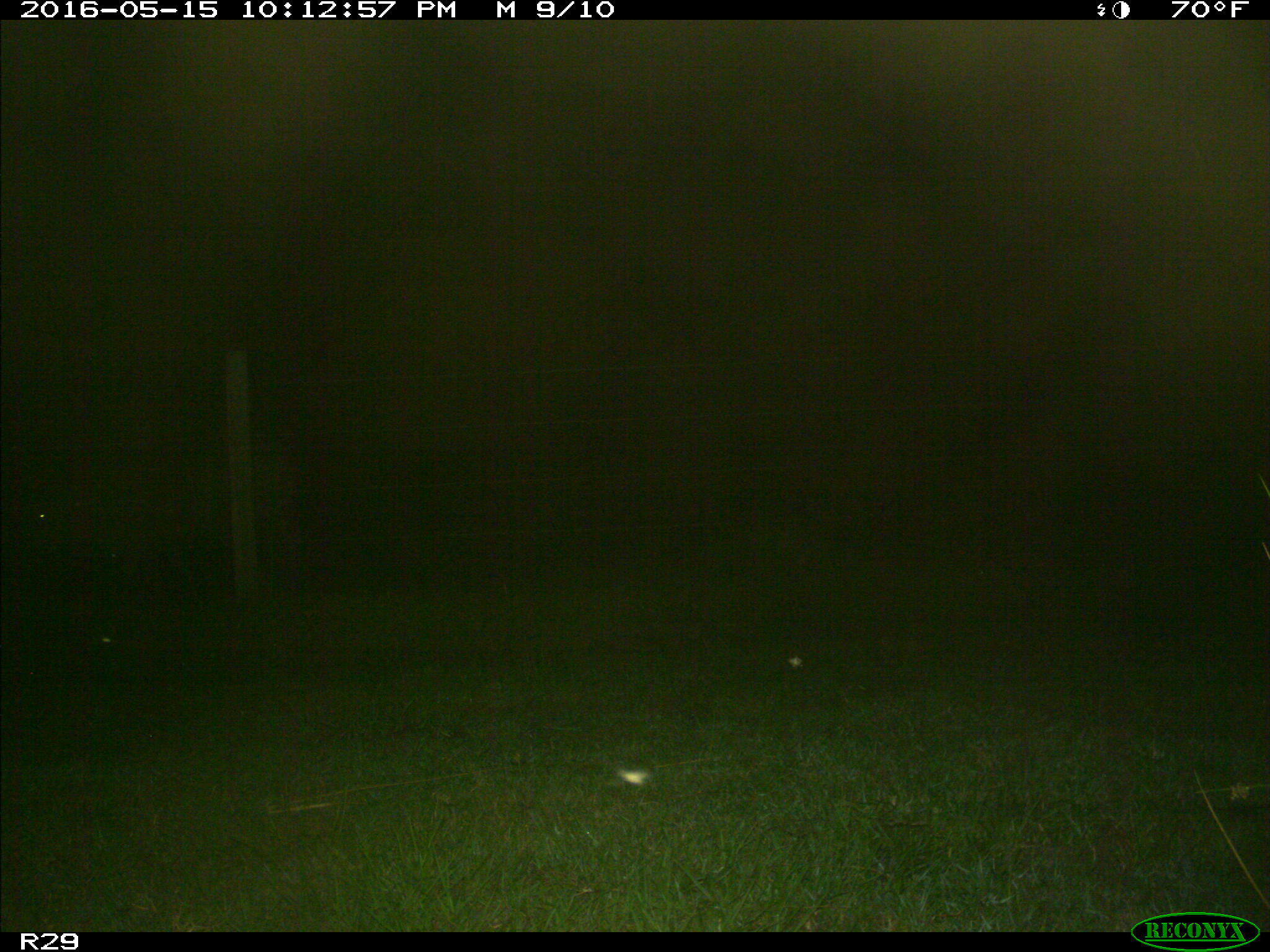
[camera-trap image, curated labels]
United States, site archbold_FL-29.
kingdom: Animalia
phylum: Chordata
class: Mammalia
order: Artiodactyla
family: Bovidae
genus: Bos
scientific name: Bos taurus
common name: domestic cow